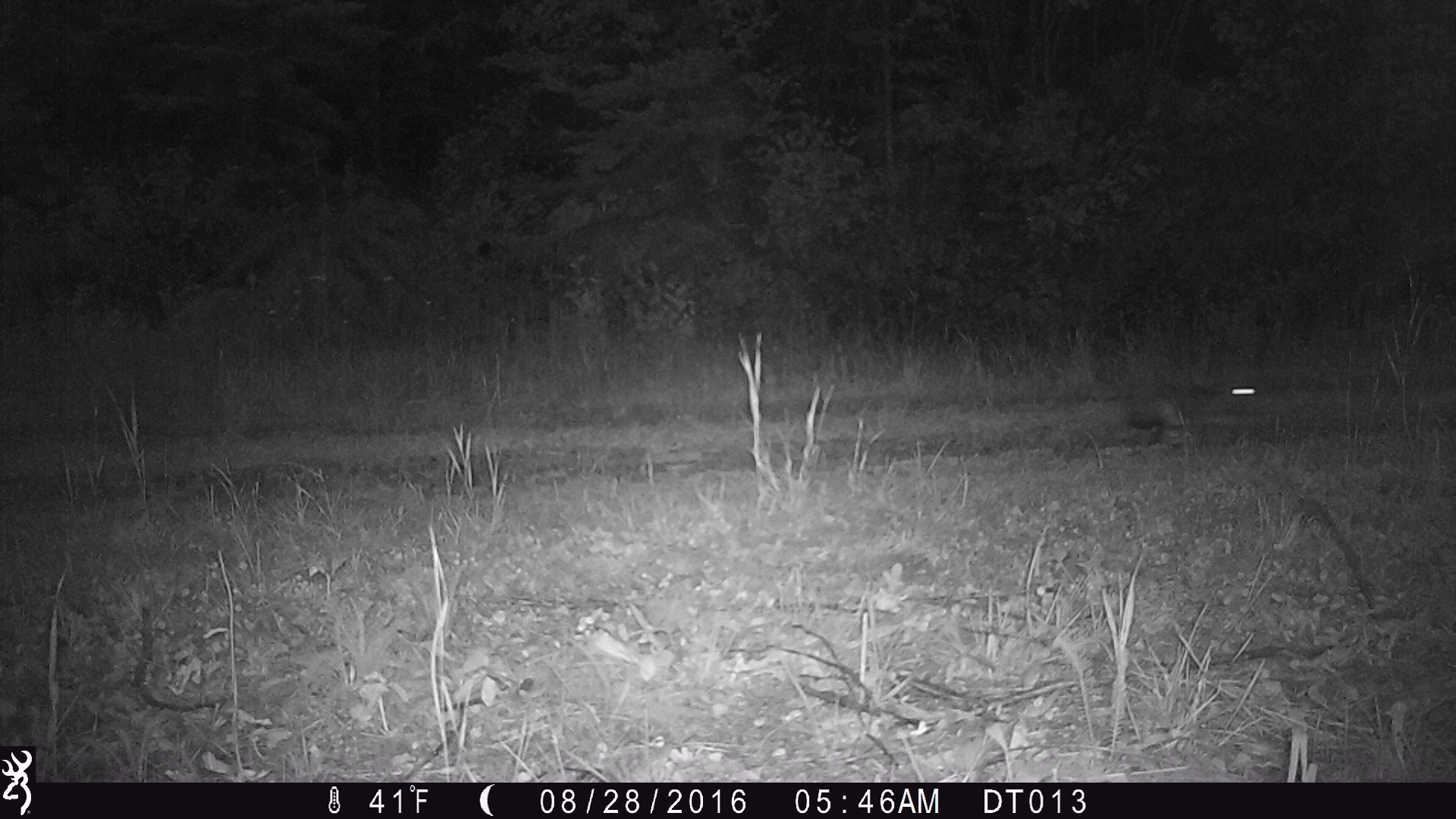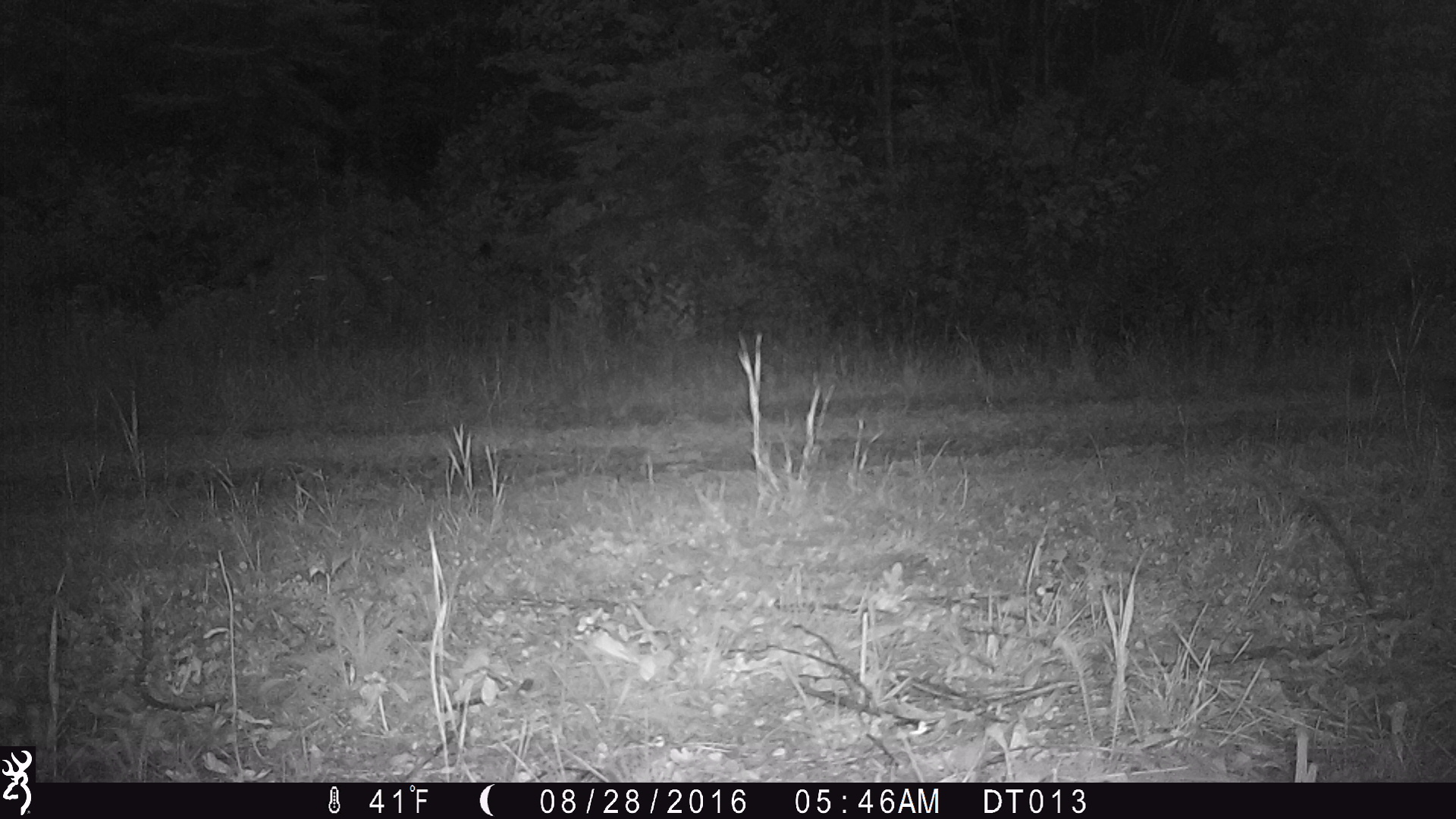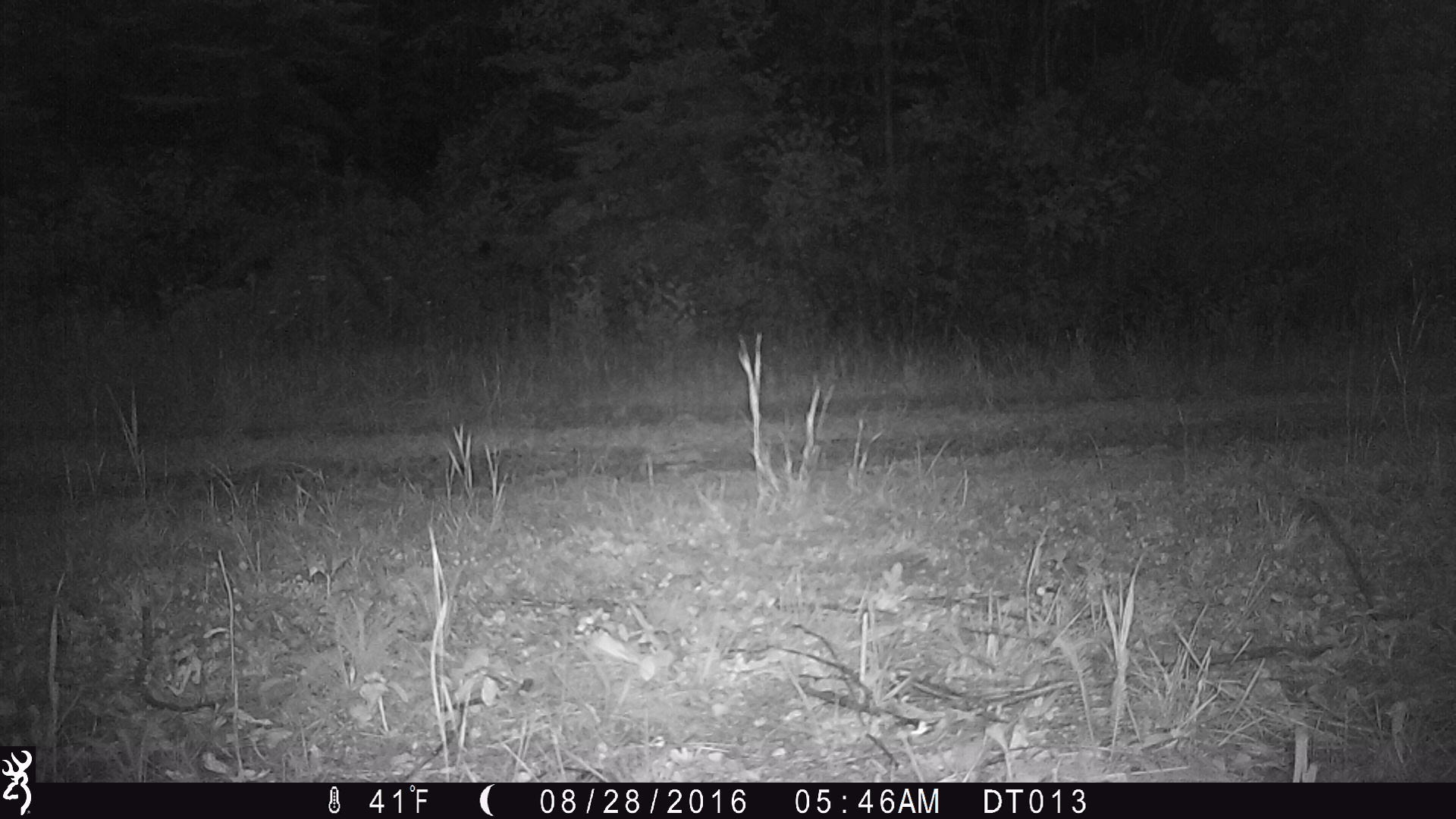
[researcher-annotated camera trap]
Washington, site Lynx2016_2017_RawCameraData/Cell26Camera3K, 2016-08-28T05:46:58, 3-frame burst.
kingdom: Animalia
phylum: Chordata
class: Mammalia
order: Lagomorpha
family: Leporidae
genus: Lepus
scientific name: Lepus americanus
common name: snowshoe hare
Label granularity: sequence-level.